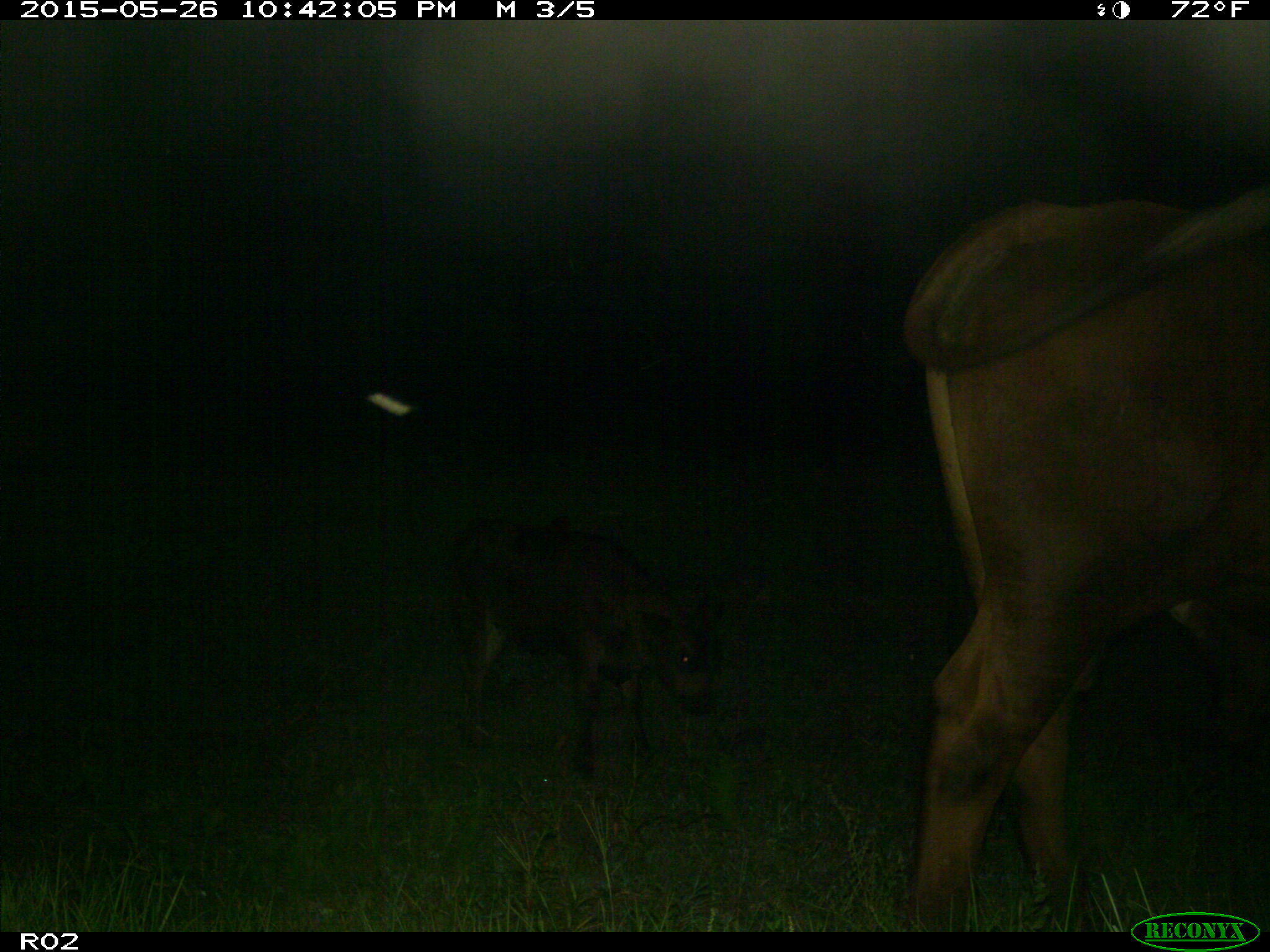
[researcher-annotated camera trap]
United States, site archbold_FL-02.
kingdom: Animalia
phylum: Chordata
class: Mammalia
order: Artiodactyla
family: Bovidae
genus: Bos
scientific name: Bos taurus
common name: domestic cow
Bos taurus (domestic cow).